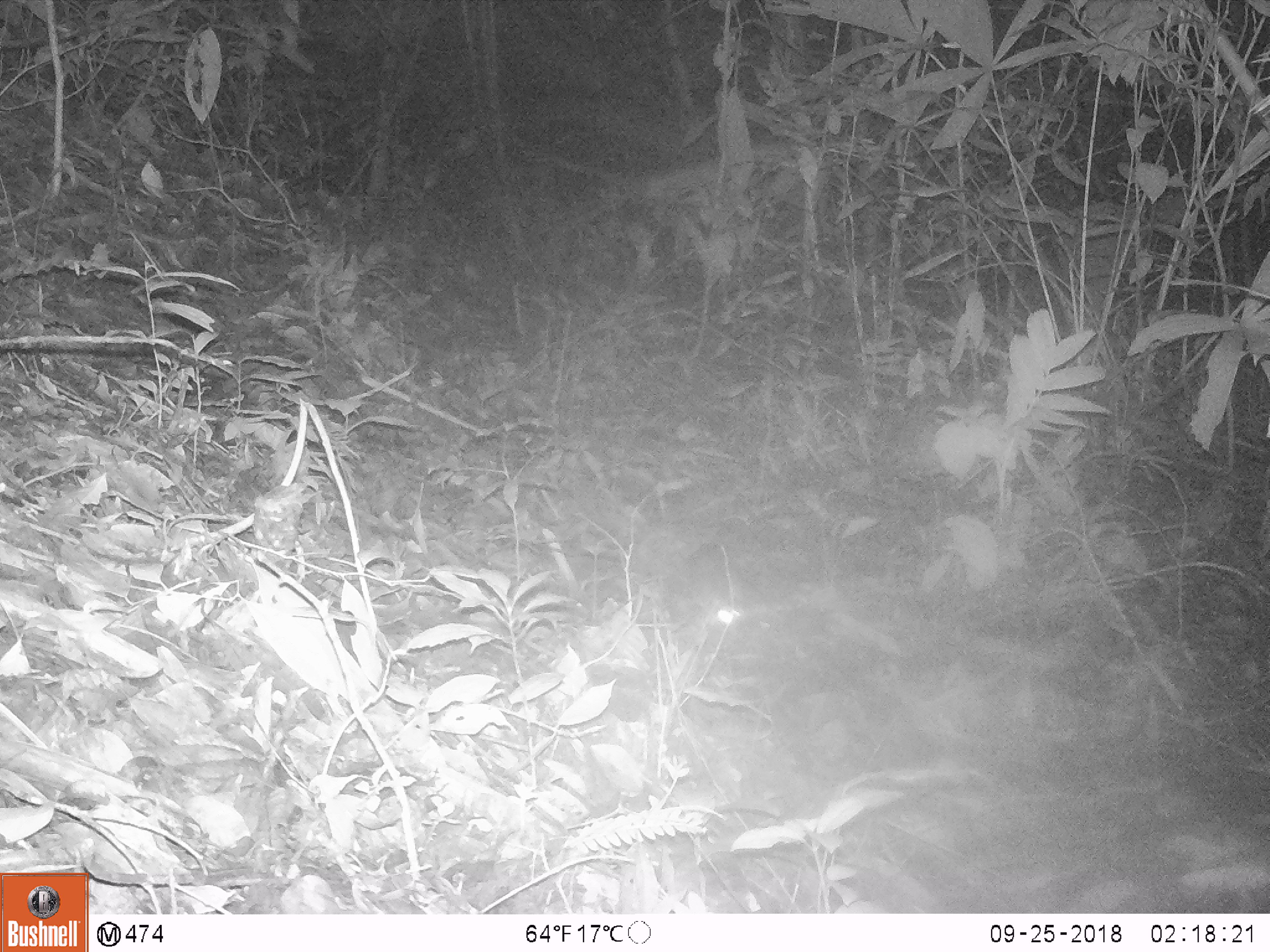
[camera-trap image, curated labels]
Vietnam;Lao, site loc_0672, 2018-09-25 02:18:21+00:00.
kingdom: Animalia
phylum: Chordata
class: Mammalia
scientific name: Mammalia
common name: mammal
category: unidentified small mammal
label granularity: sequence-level